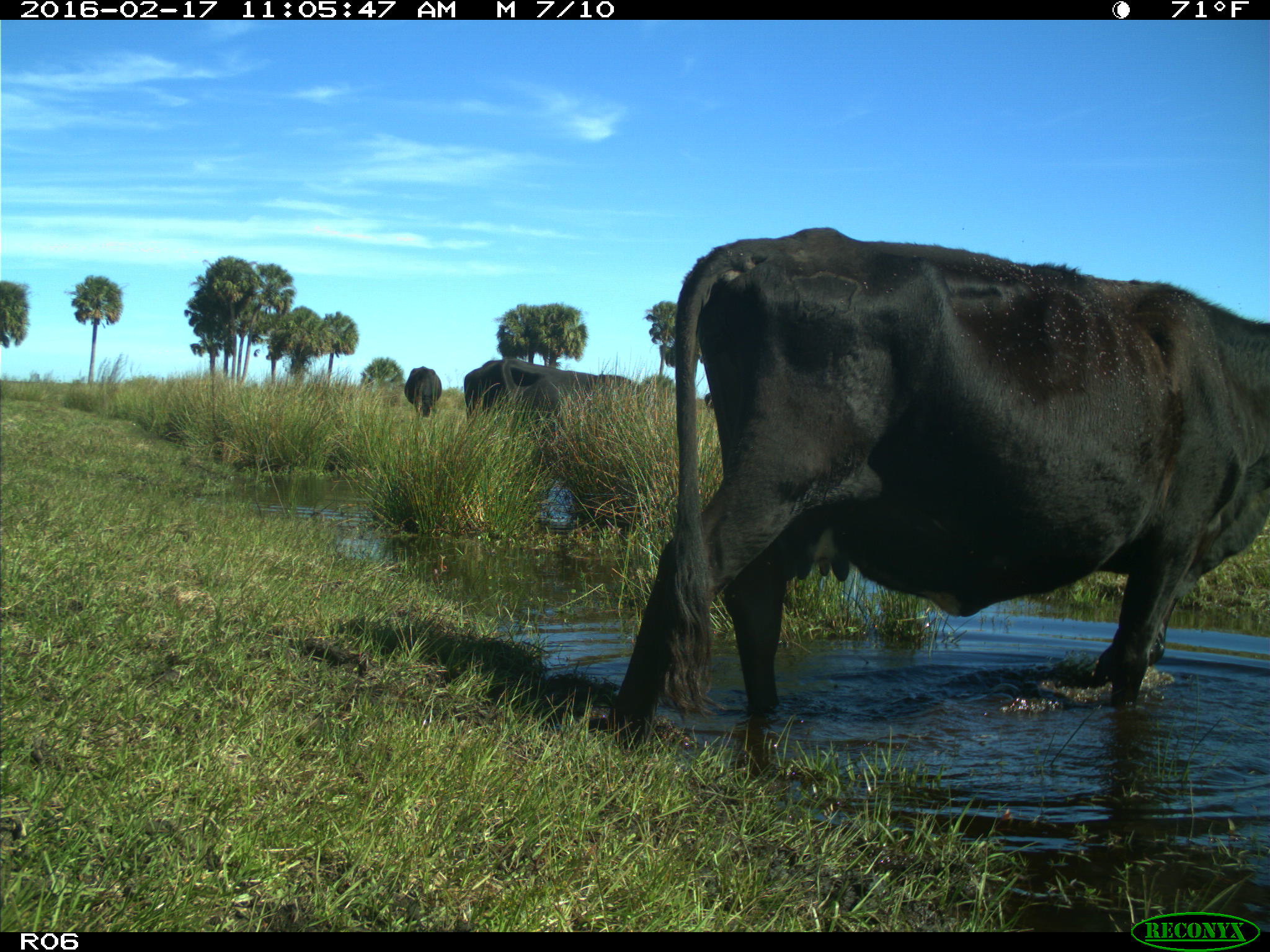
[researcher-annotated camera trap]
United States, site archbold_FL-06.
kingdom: Animalia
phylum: Chordata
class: Mammalia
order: Artiodactyla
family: Bovidae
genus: Bos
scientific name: Bos taurus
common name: domestic cow